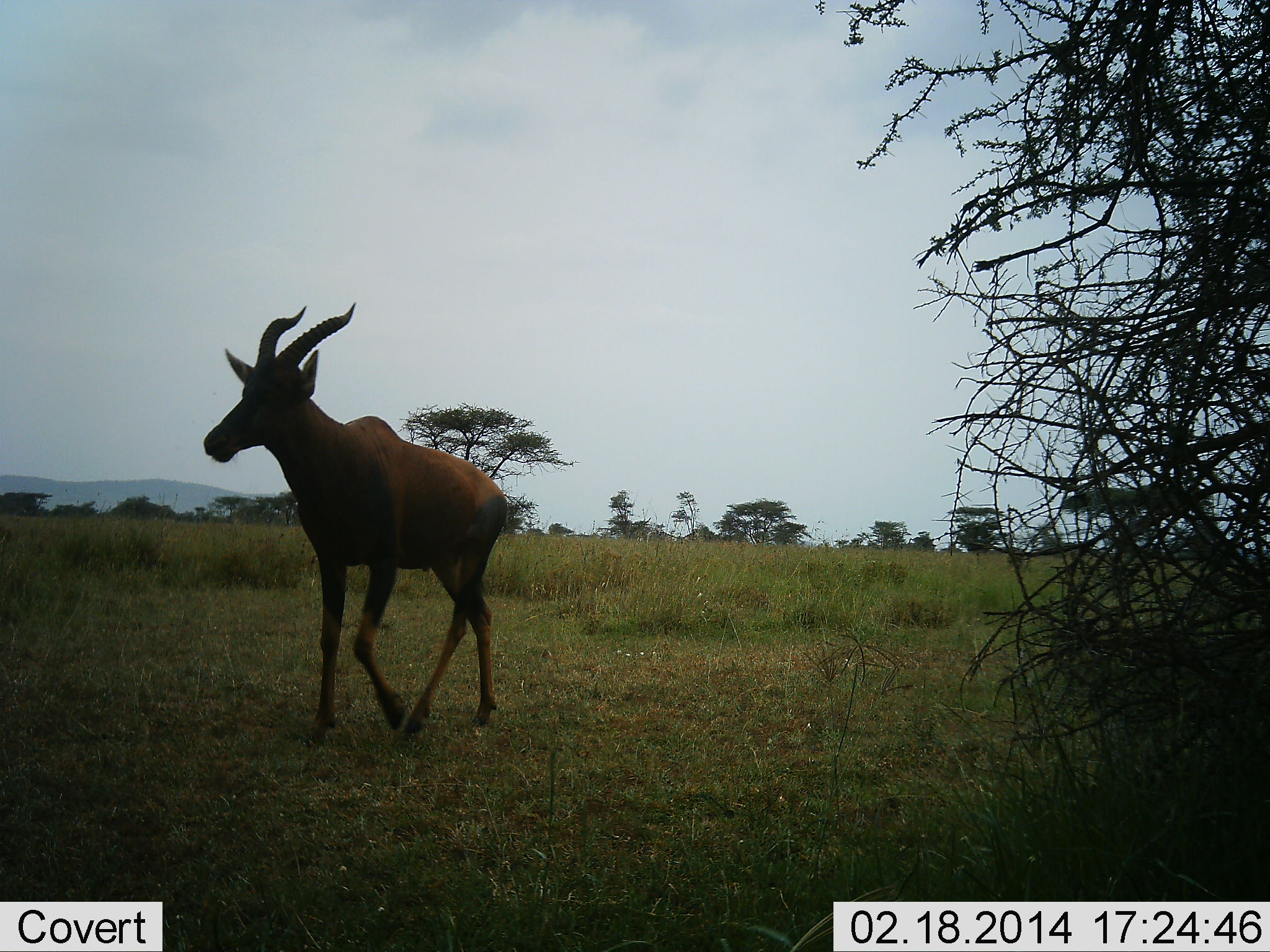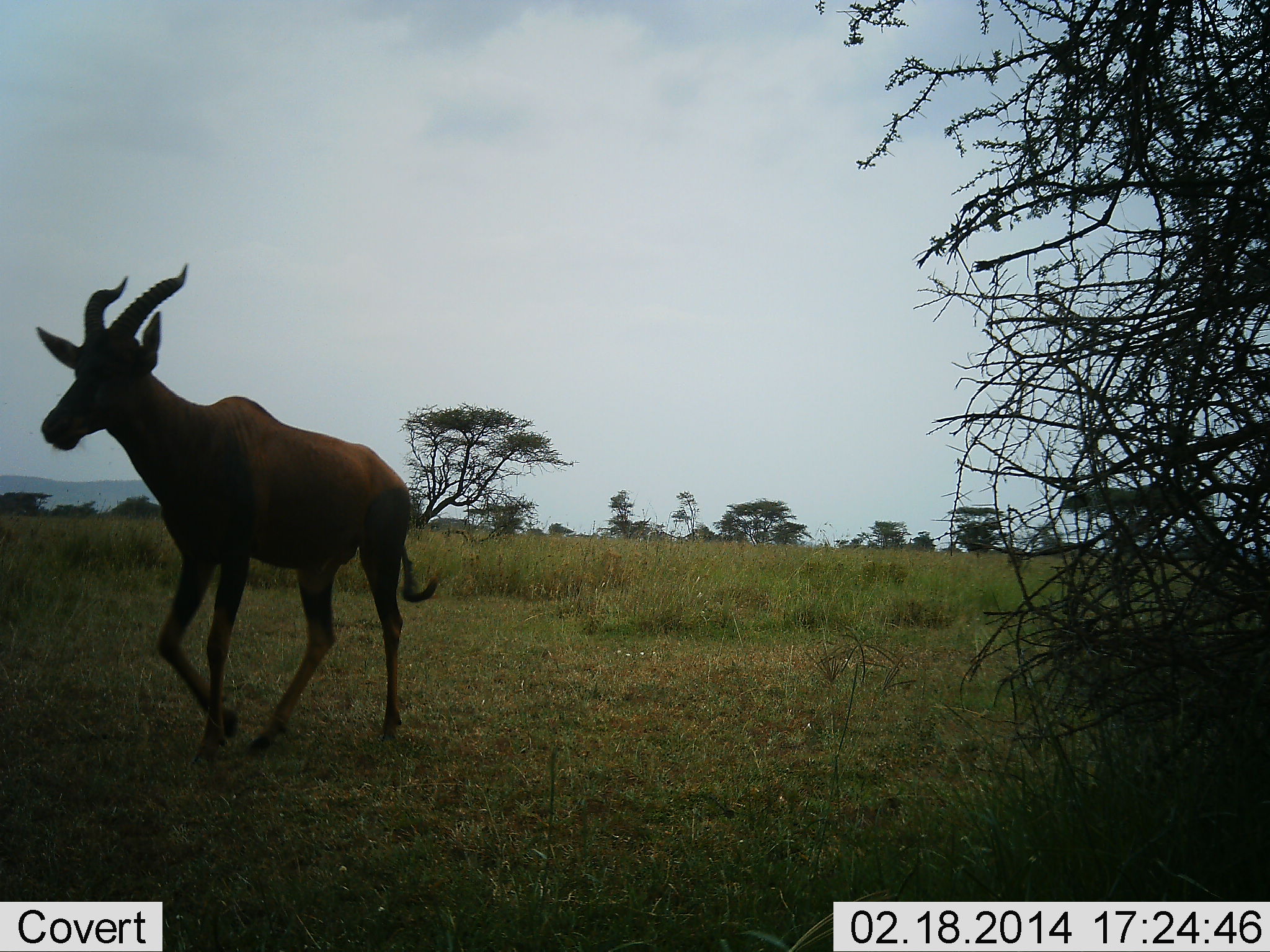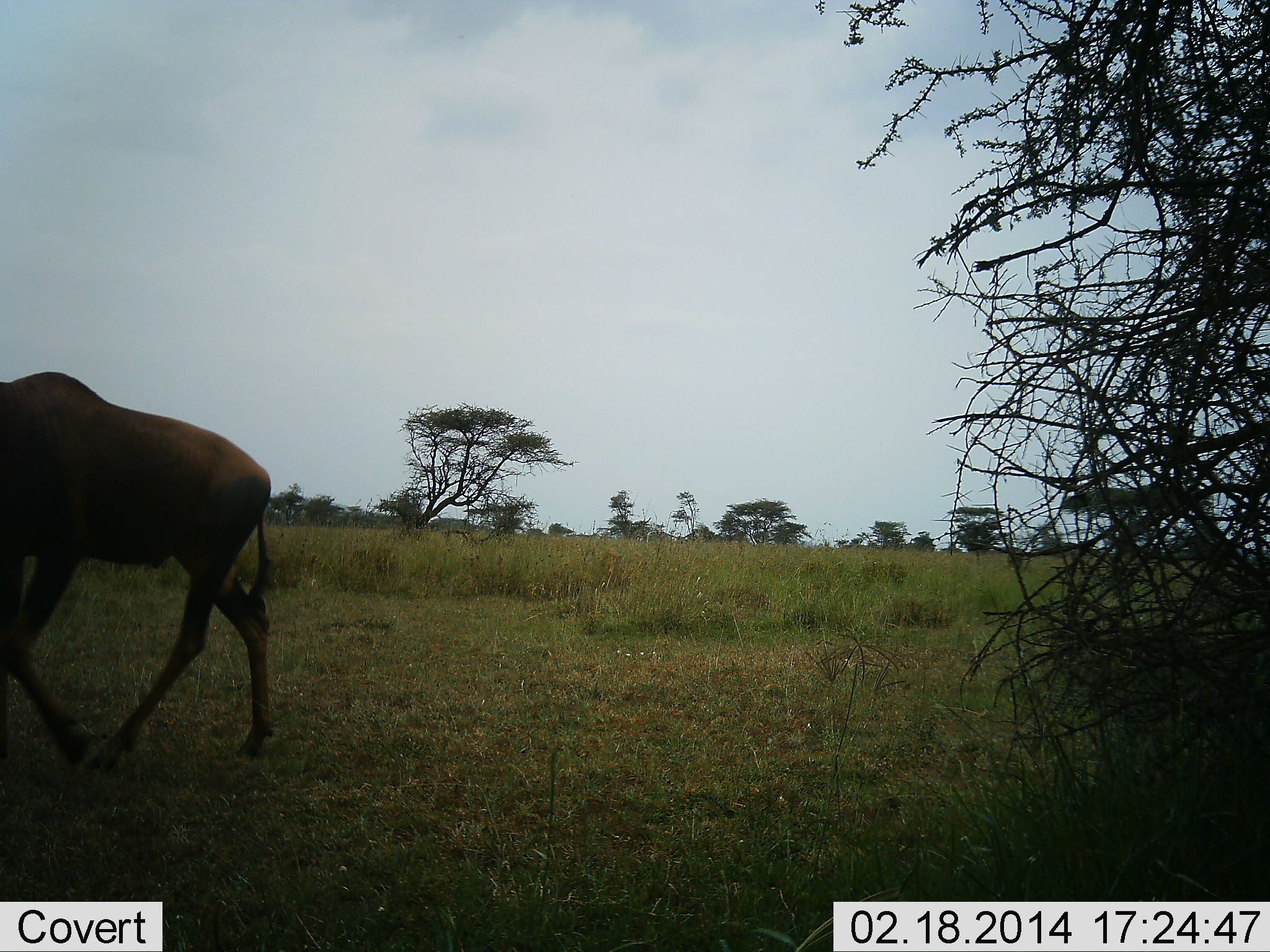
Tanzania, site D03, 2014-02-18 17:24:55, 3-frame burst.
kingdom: Animalia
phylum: Chordata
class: Mammalia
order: Artiodactyla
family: Bovidae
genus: Damaliscus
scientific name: Damaliscus lunatus jimela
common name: topi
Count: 1.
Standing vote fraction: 10%.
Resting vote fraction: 0%.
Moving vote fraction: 100%.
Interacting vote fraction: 0%.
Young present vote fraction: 0%.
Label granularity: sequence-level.